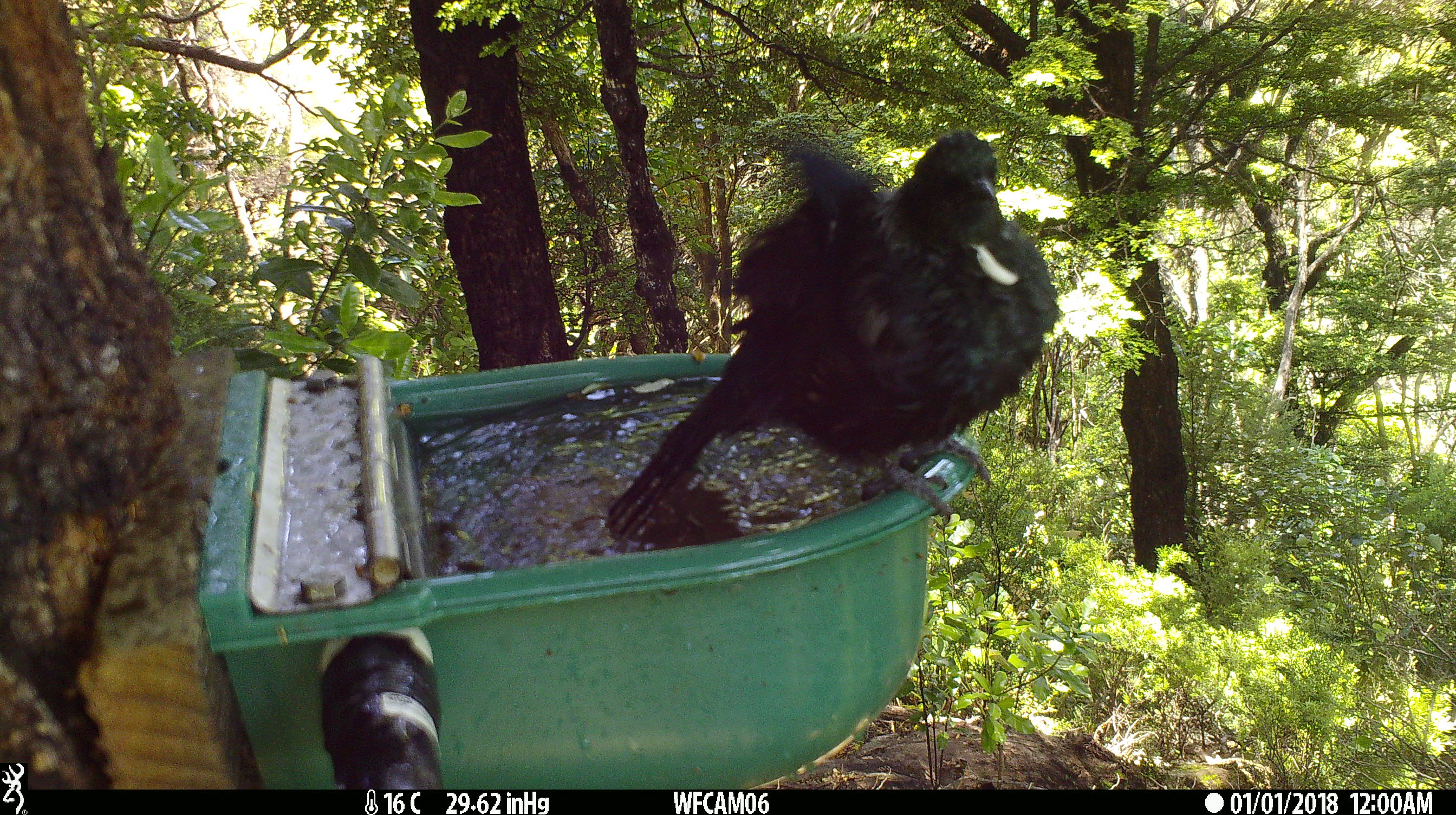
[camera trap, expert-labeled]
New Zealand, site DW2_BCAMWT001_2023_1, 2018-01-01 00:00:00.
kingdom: Animalia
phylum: Chordata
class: Aves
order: Passeriformes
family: Meliphagidae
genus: Prosthemadera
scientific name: Prosthemadera novaeseelandiae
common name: tui